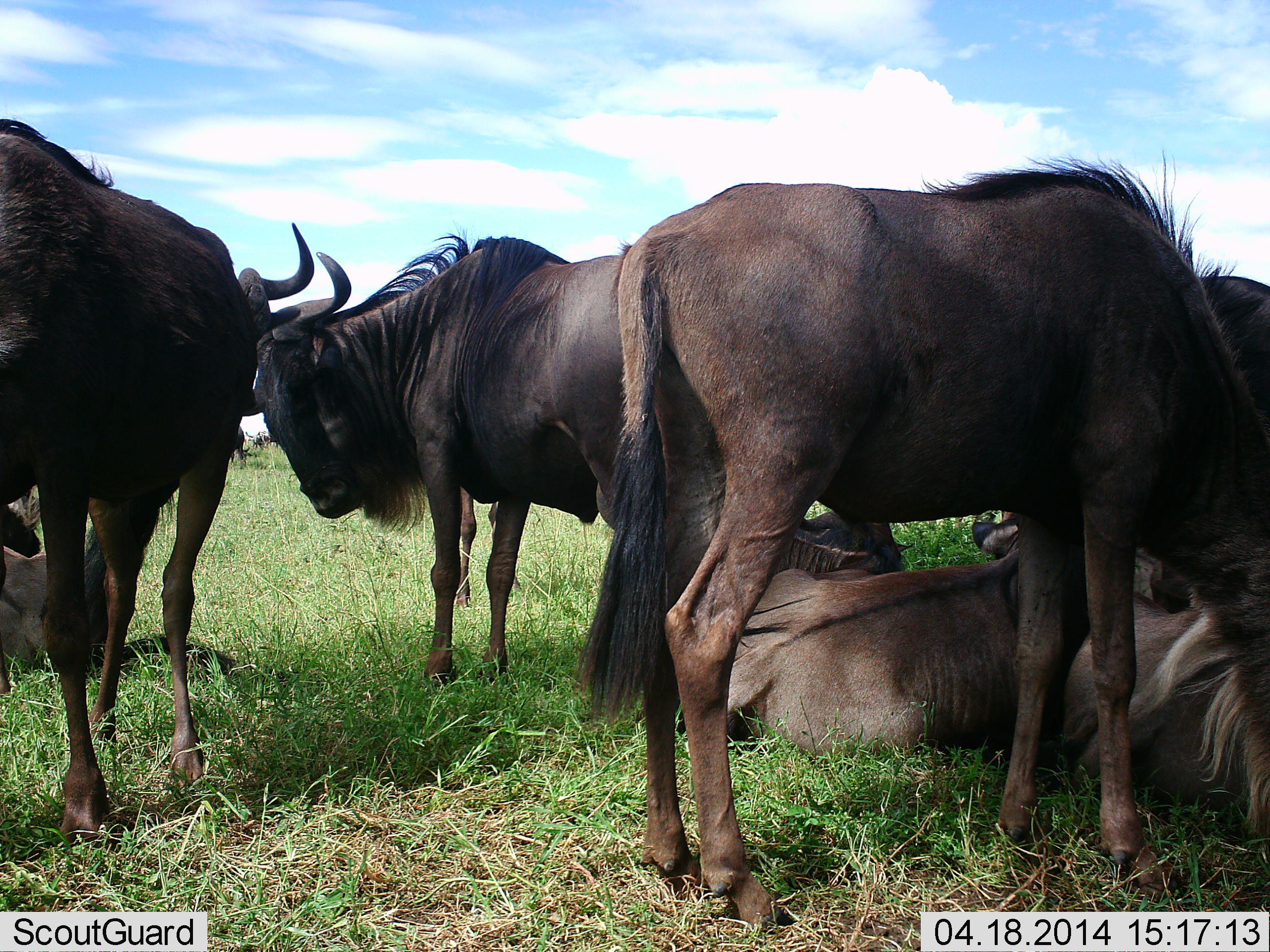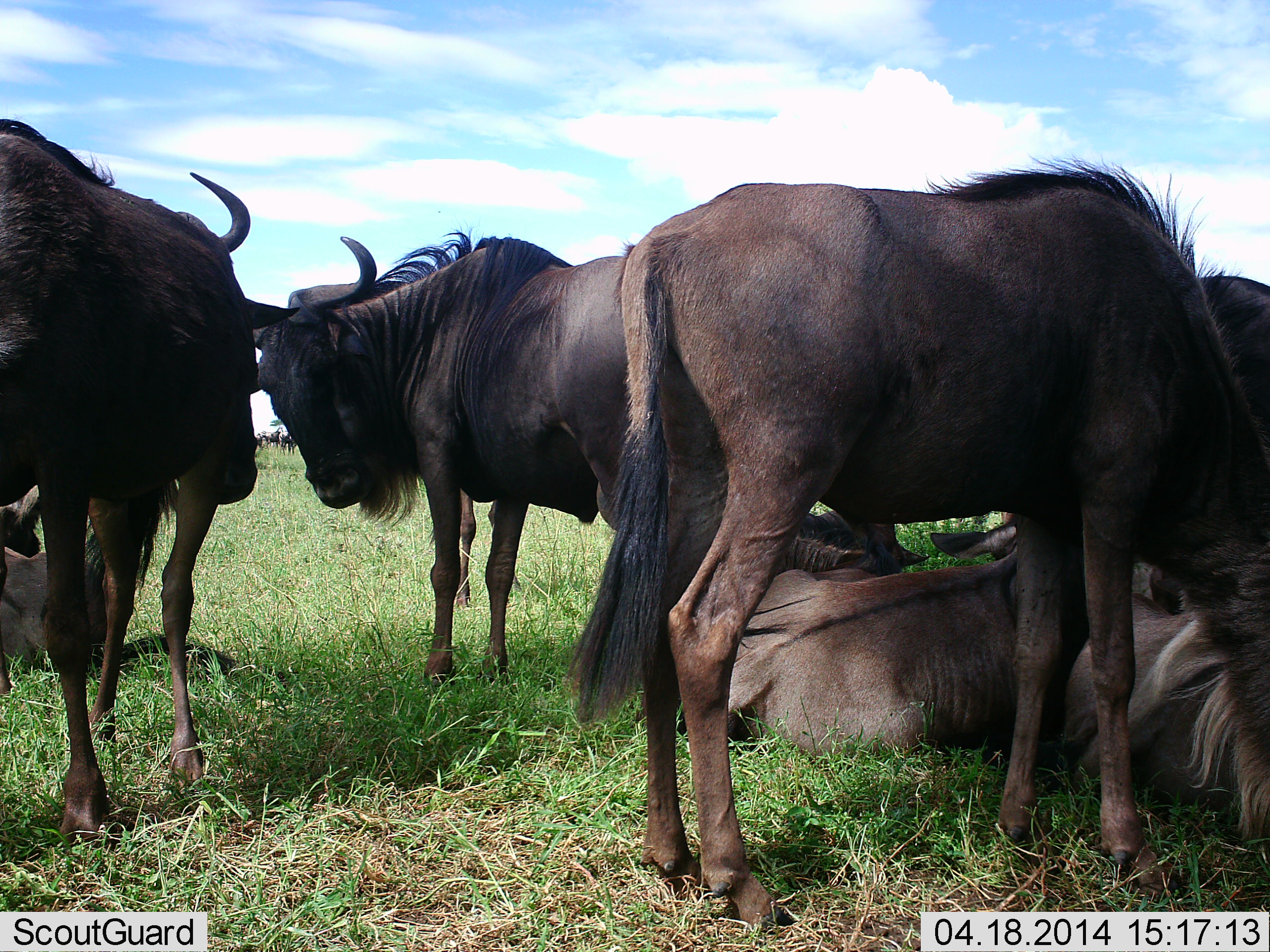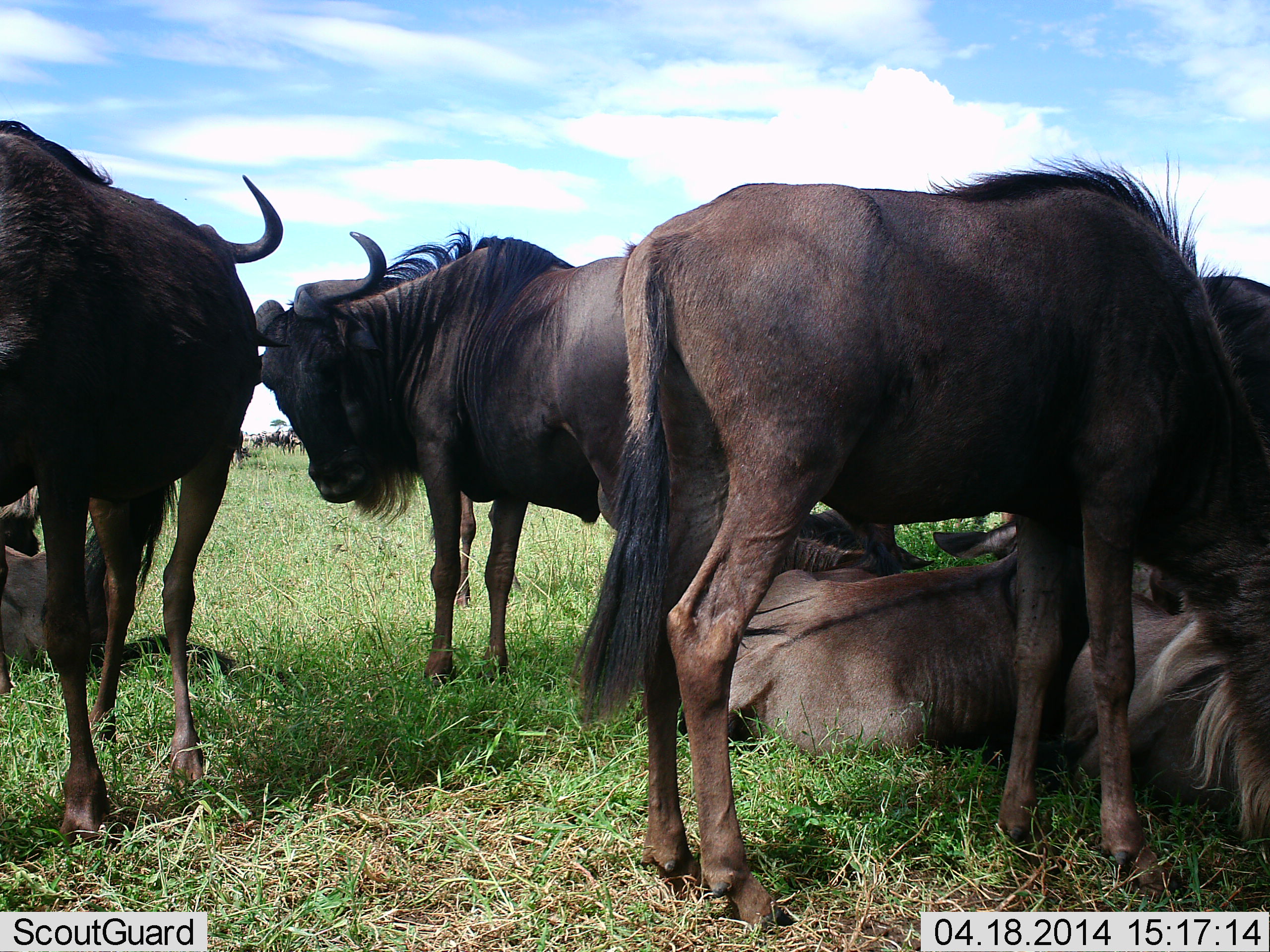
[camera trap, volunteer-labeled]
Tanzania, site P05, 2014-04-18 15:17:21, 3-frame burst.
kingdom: Animalia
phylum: Chordata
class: Mammalia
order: Artiodactyla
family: Bovidae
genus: Connochaetes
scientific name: Connochaetes taurinus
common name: blue wildebeest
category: wildebeest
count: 6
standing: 80%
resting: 80%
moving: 0%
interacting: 40%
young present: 0%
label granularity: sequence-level